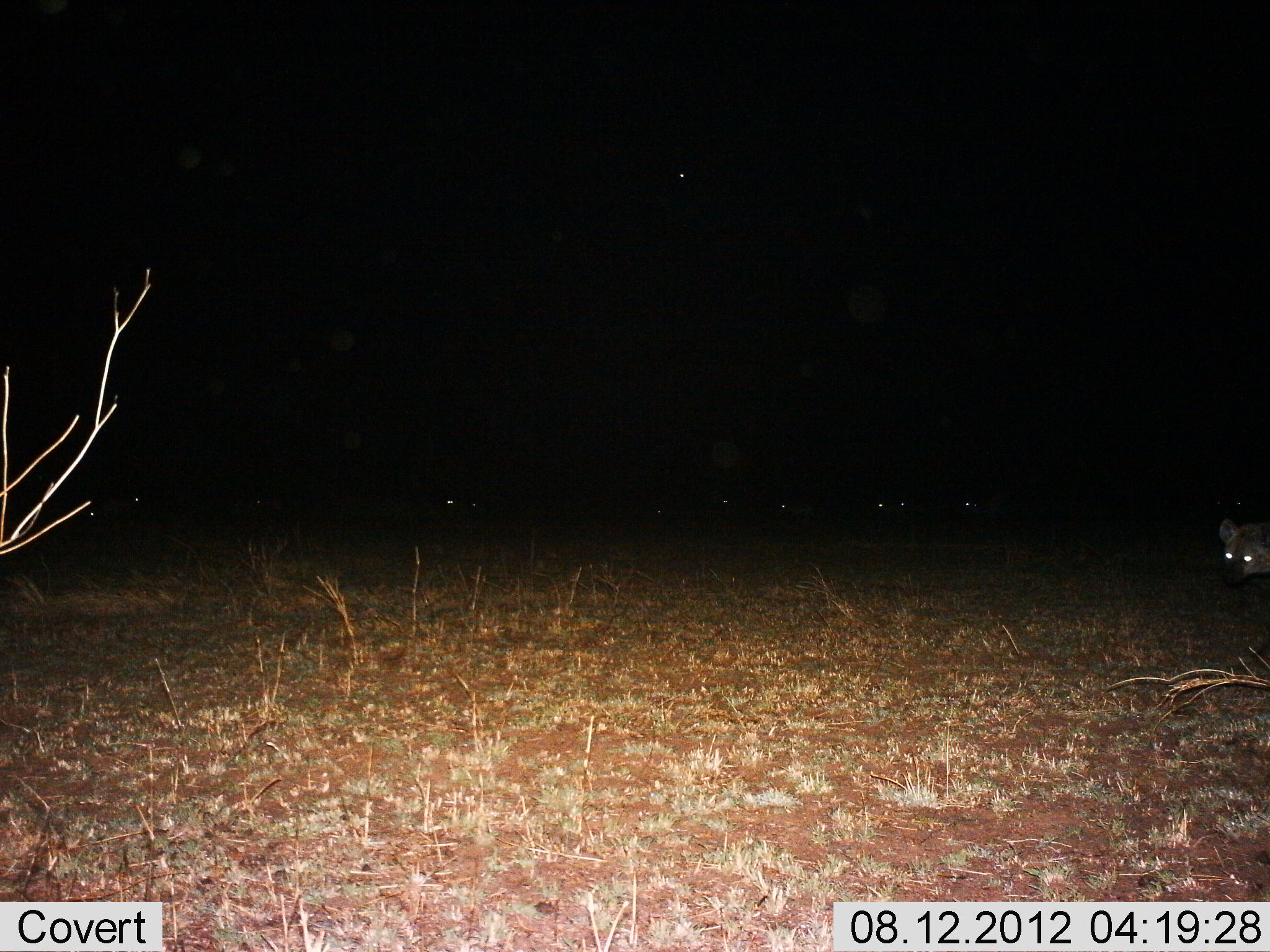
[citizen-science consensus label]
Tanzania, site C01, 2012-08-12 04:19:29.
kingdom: Animalia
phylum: Chordata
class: Mammalia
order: Carnivora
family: Hyaenidae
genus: Crocuta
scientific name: Crocuta crocuta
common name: spotted hyena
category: hyenaspotted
Hyenaspotted (spotted hyena) (Crocuta crocuta), count 8. Behavior (volunteer vote fractions): standing 70%, resting 0%, moving 40%, interacting 10%. Young present (vote fraction): 0%. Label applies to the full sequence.